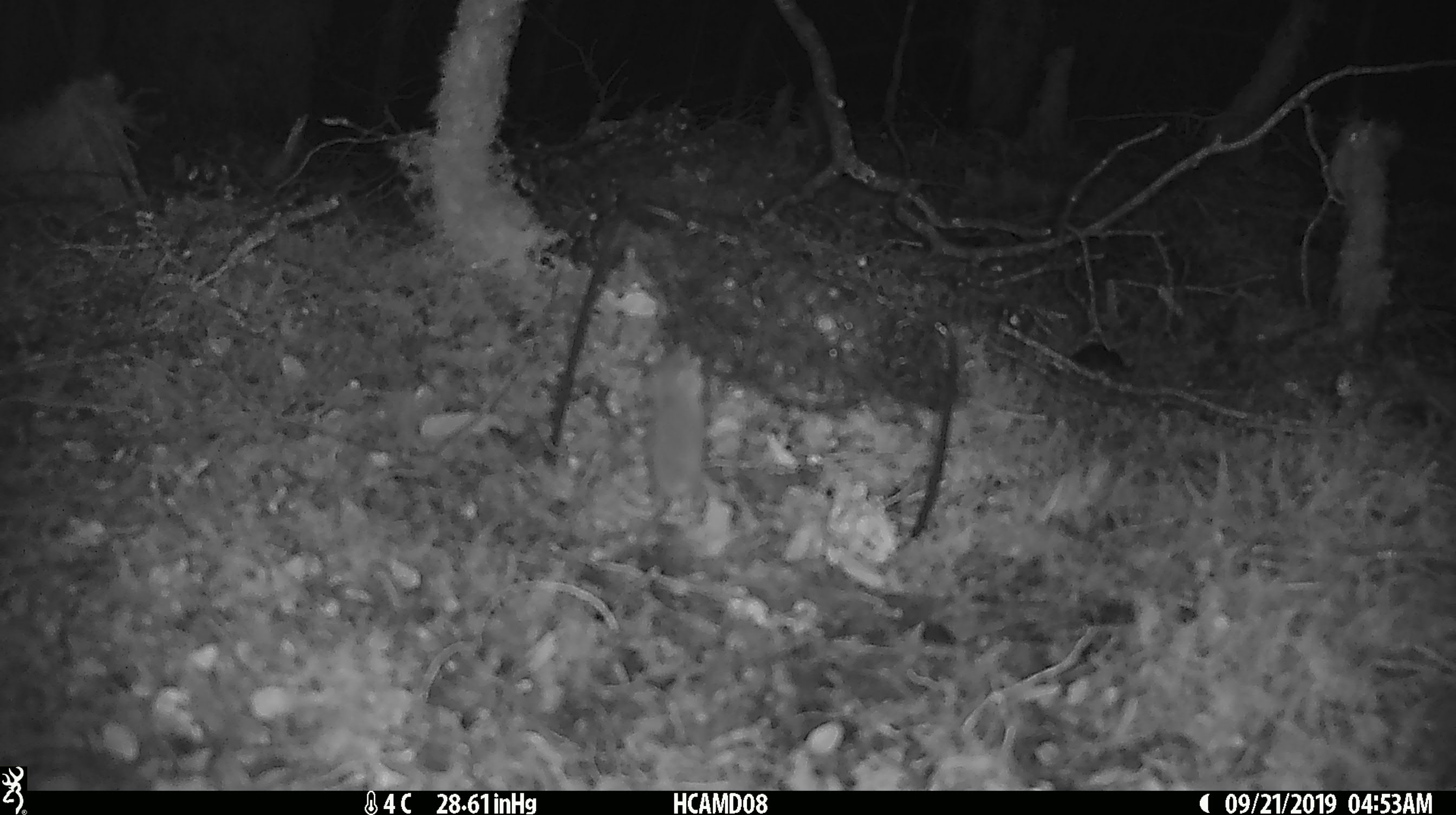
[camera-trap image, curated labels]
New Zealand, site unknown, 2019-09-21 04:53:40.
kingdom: Animalia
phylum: Chordata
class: Mammalia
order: Rodentia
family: Muridae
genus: Mus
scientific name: Mus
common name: mouse